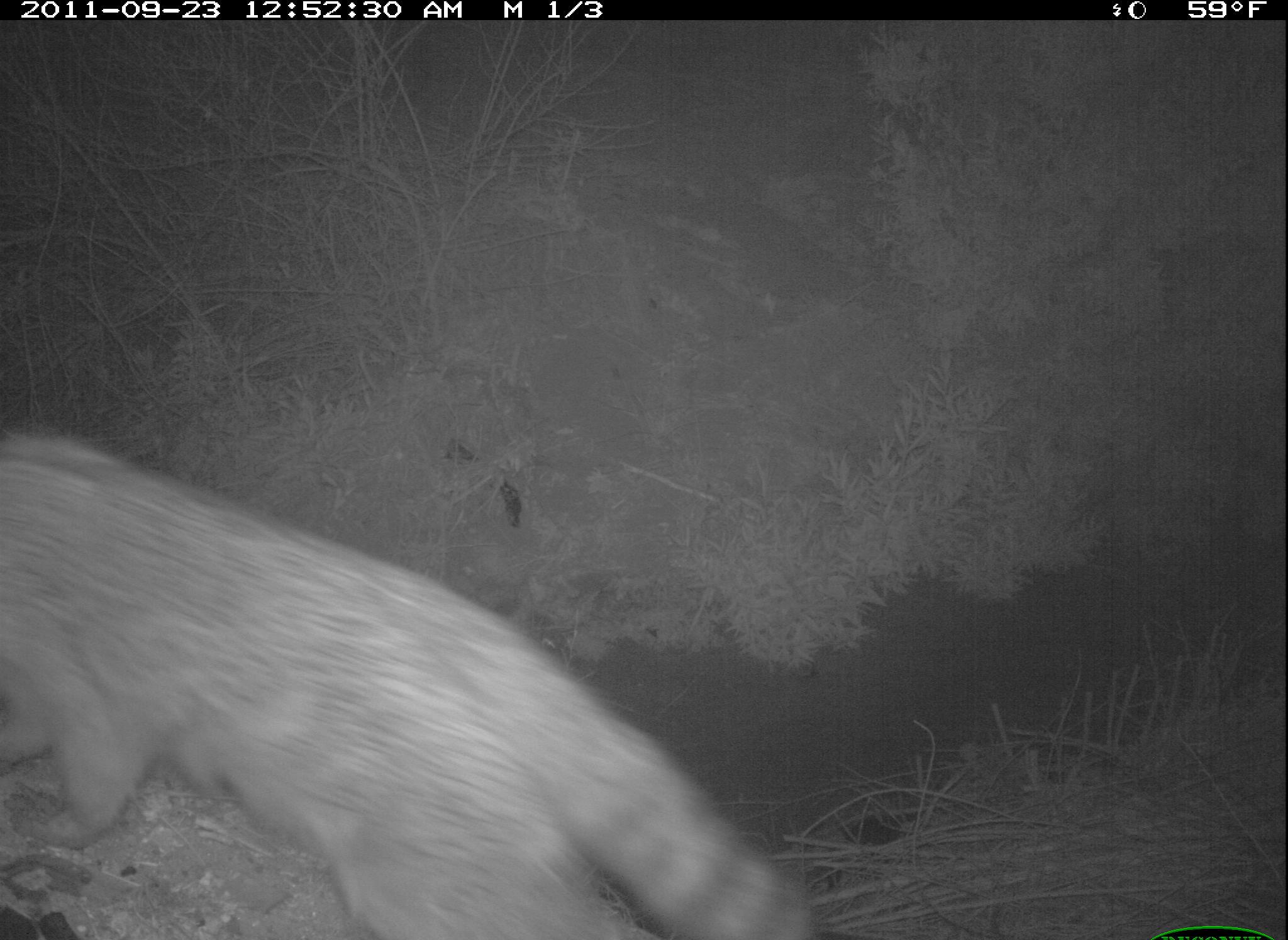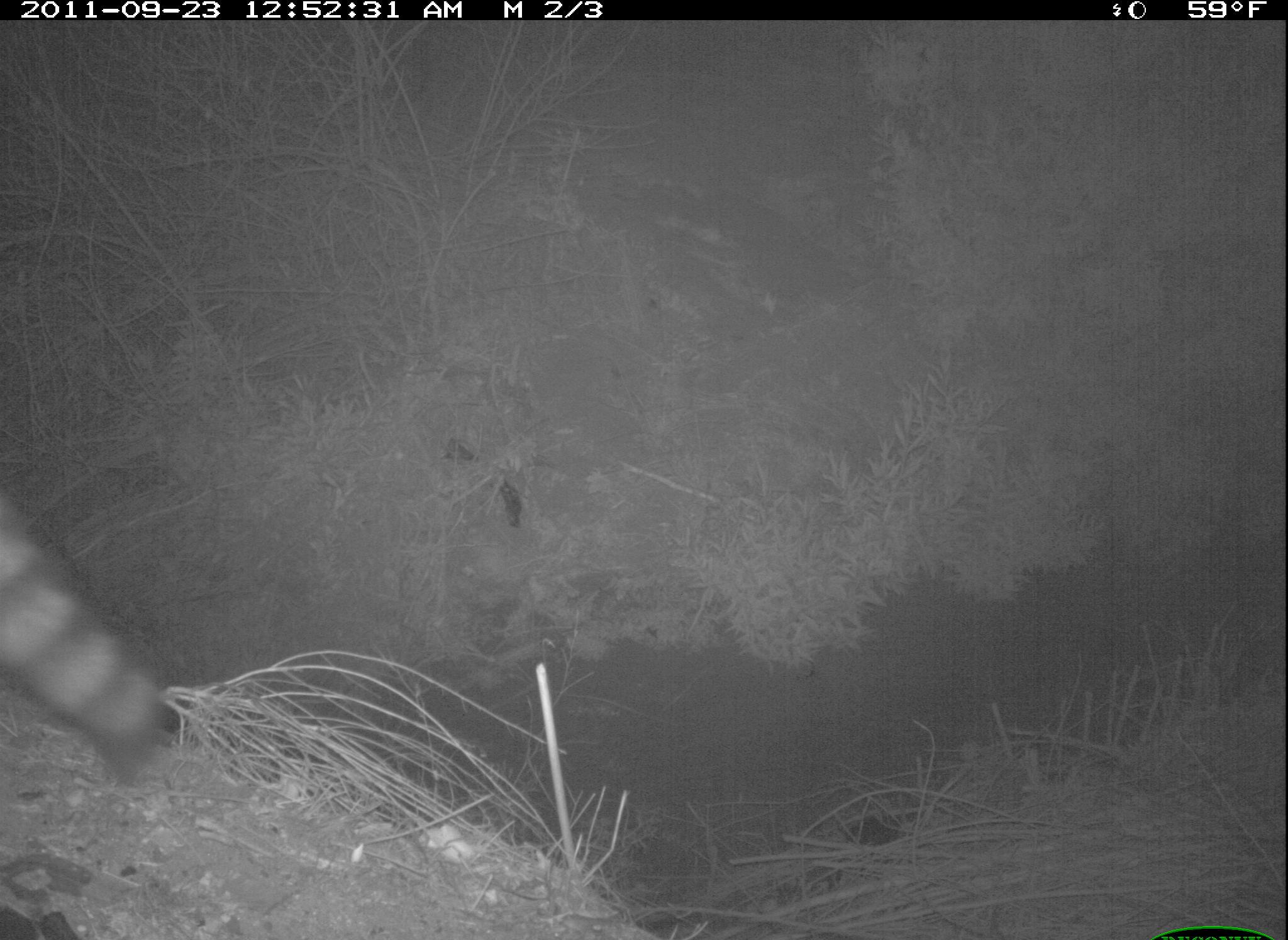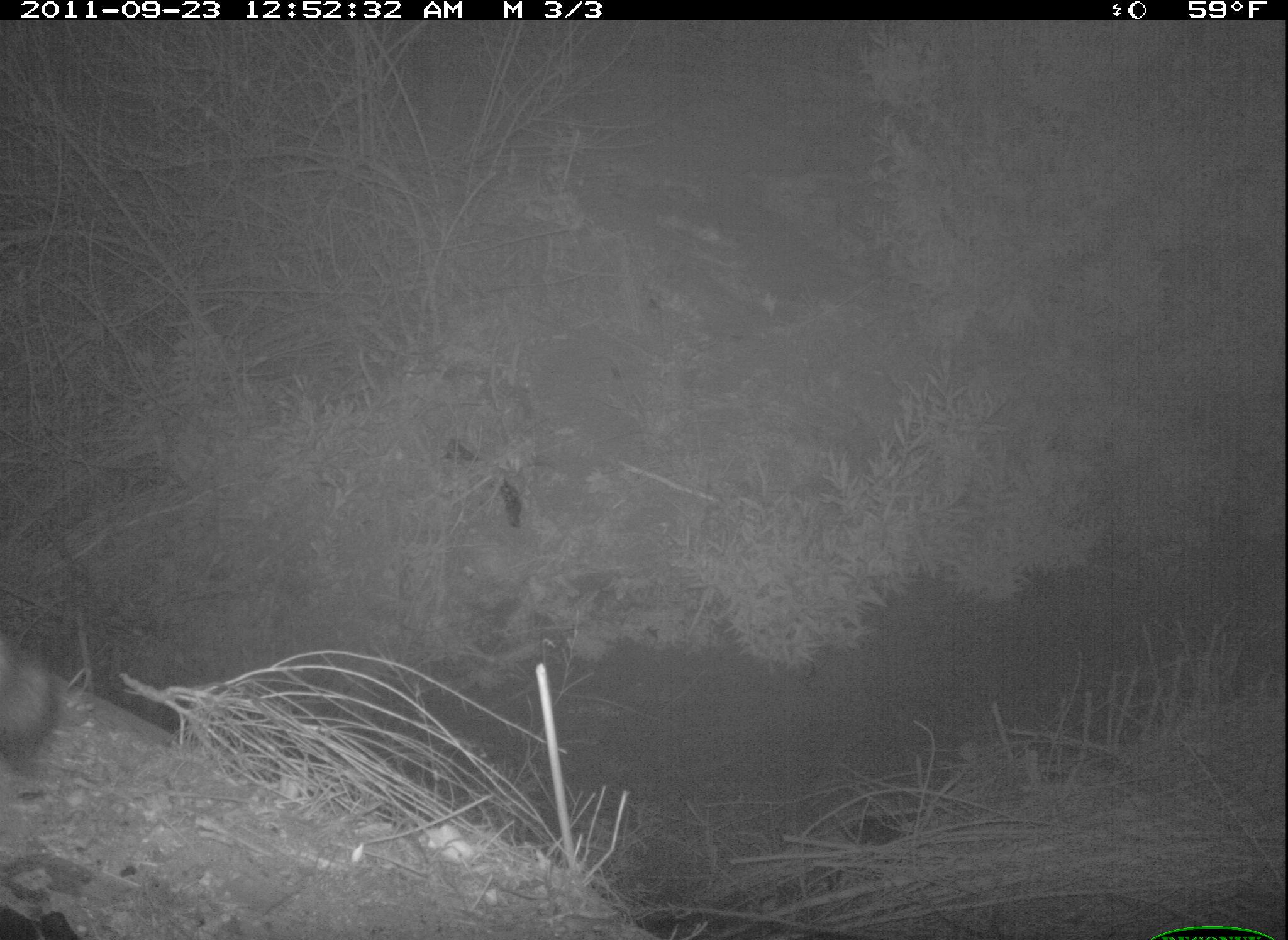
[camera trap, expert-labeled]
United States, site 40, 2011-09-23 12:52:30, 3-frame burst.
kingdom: Animalia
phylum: Chordata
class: Mammalia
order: Carnivora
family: Procyonidae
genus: Procyon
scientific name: Procyon lotor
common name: raccoon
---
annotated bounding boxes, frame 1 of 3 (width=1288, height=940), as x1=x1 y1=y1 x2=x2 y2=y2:
raccoon: x1=0 y1=409 x2=829 y2=929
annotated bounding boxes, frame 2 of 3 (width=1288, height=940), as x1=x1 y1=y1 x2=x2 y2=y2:
raccoon: x1=21 y1=480 x2=177 y2=780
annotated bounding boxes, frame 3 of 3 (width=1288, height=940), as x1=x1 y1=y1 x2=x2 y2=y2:
raccoon: x1=3 y1=610 x2=58 y2=765